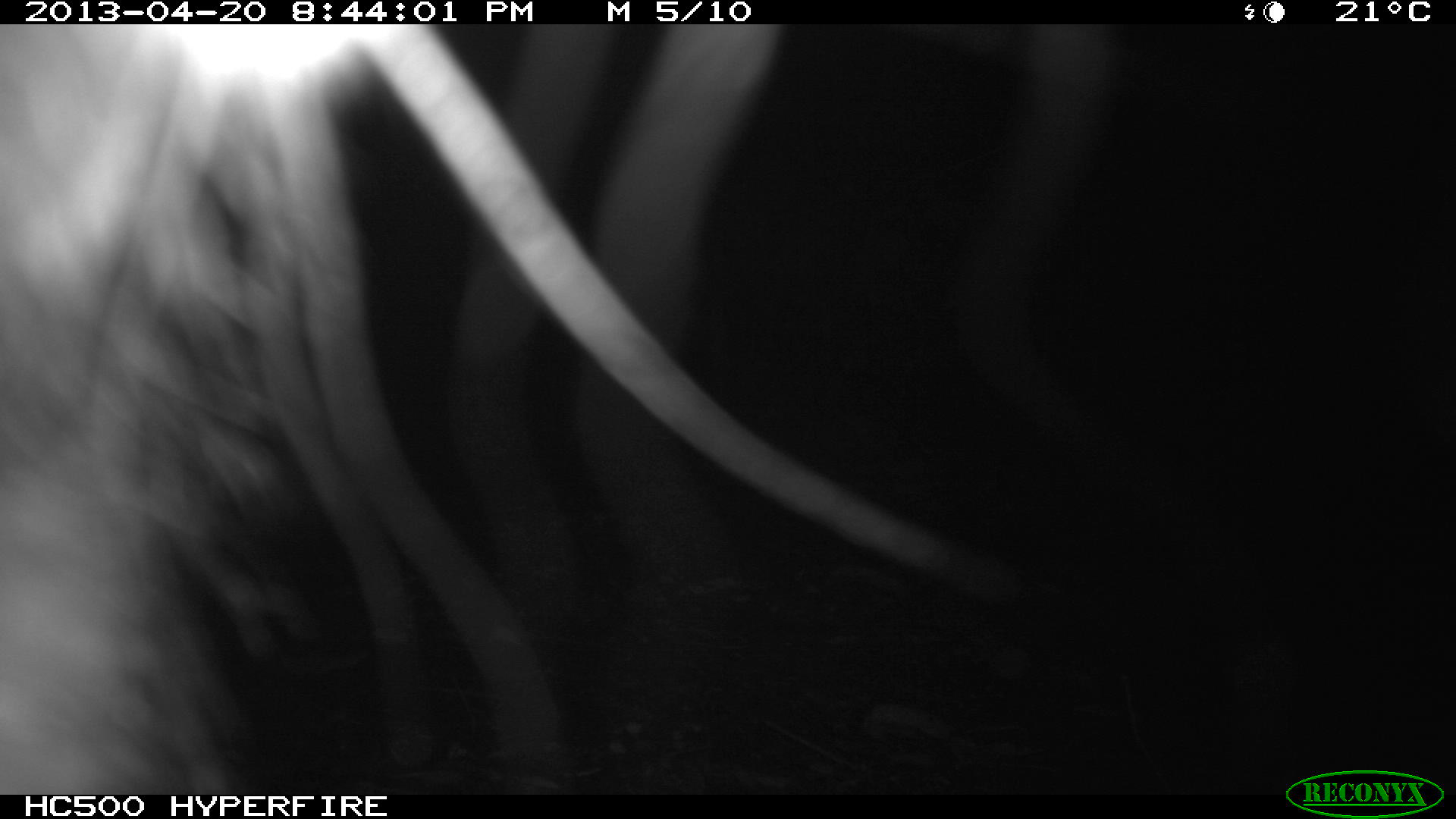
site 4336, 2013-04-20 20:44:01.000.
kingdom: Animalia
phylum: Chordata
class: Mammalia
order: Didelphimorphia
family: Didelphidae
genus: Didelphis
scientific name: Didelphis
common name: american opossums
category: didelphis sp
Didelphis sp (american opossums) (Didelphis), count 1.